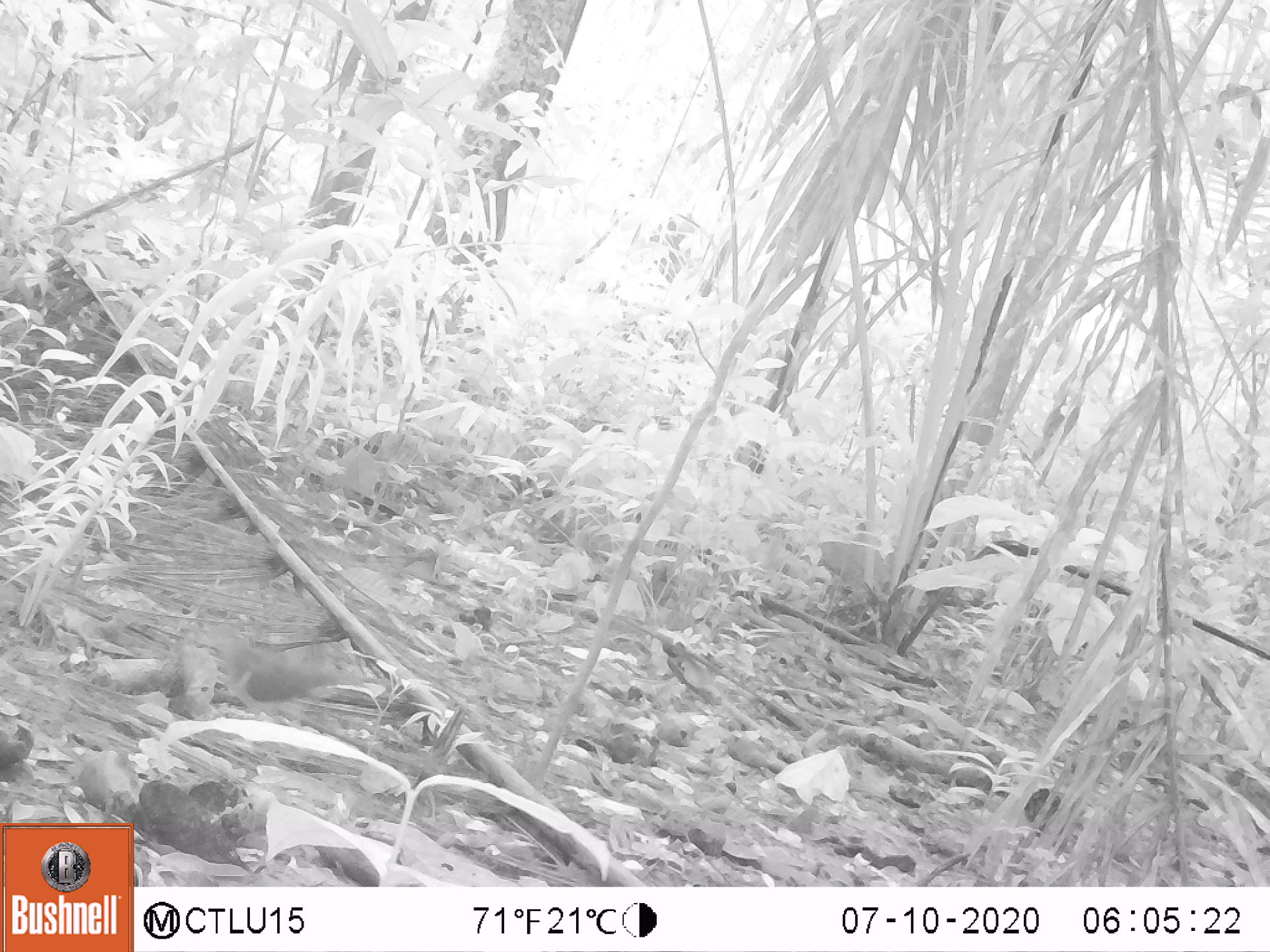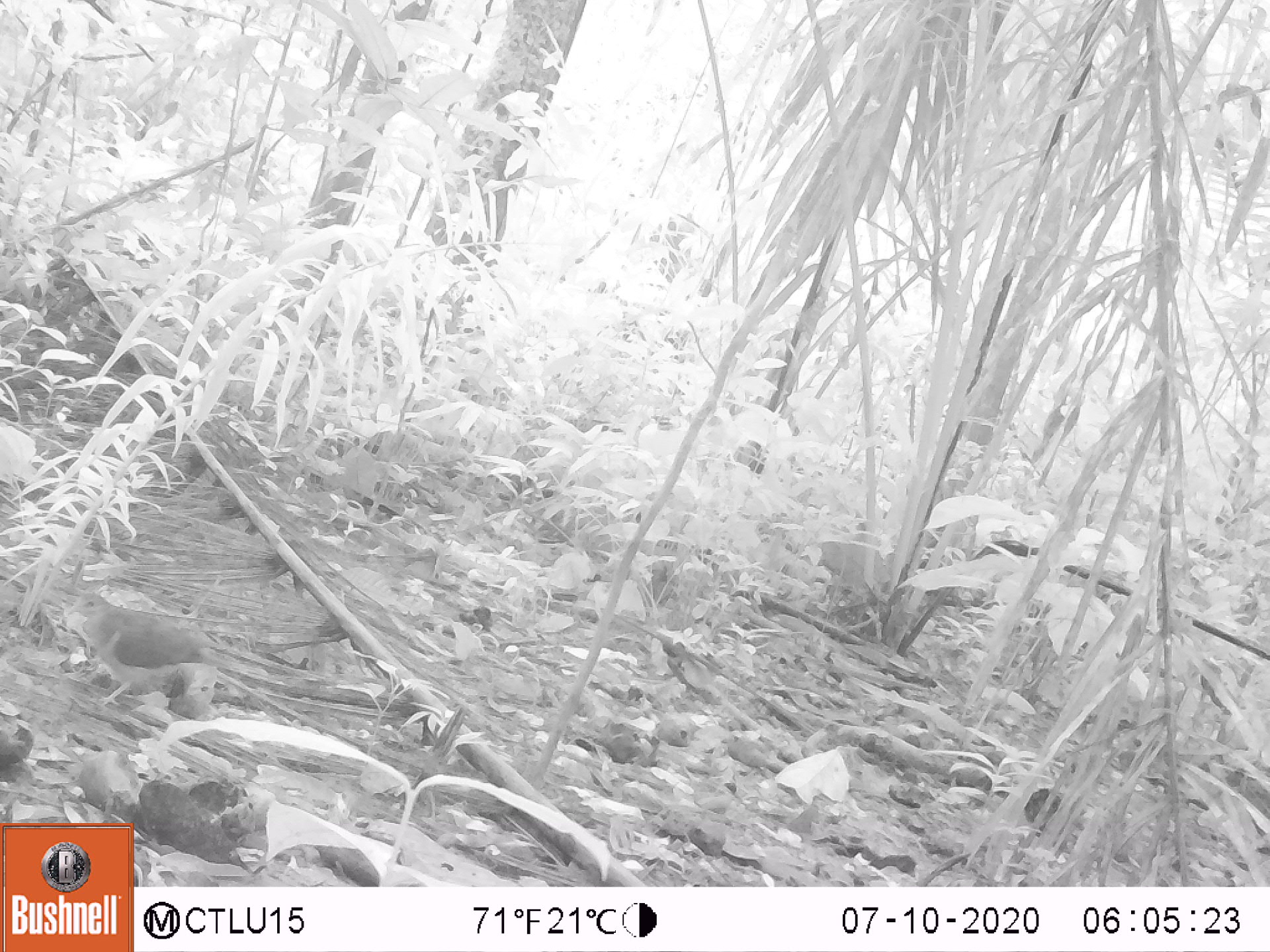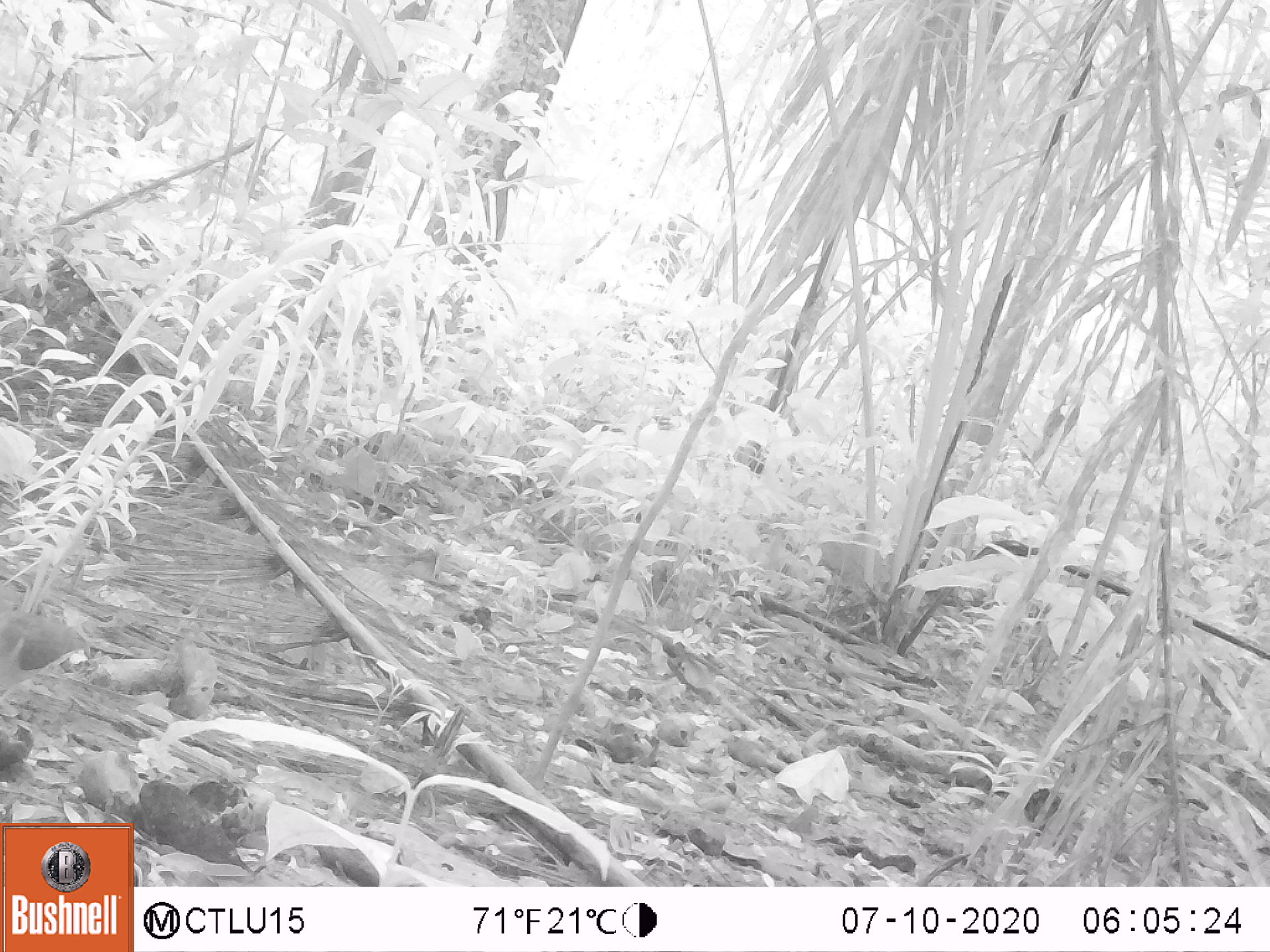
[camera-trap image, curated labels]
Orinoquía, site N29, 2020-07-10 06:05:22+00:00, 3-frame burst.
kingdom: Animalia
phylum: Chordata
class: Aves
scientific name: Aves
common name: bird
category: unknown bird